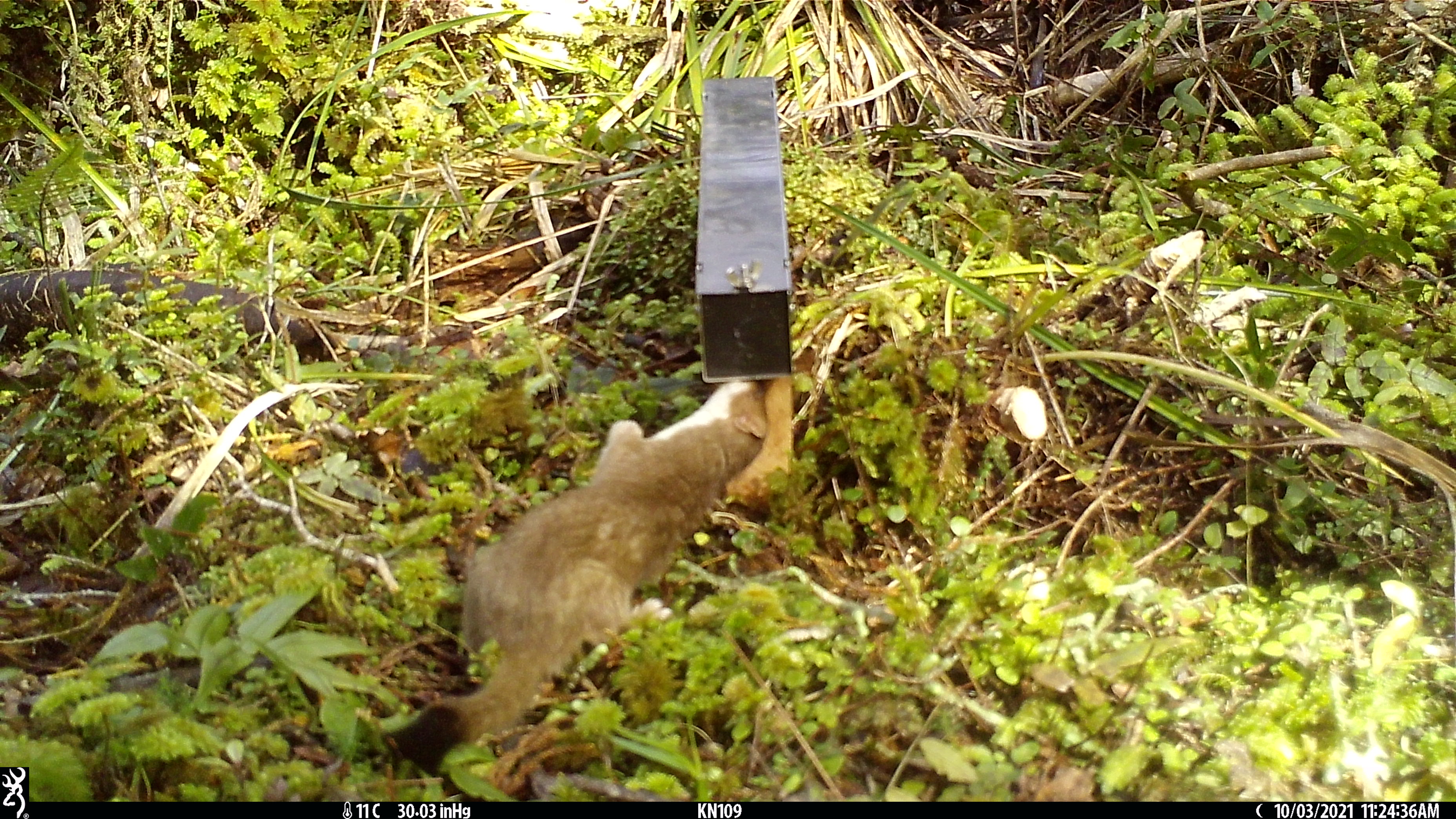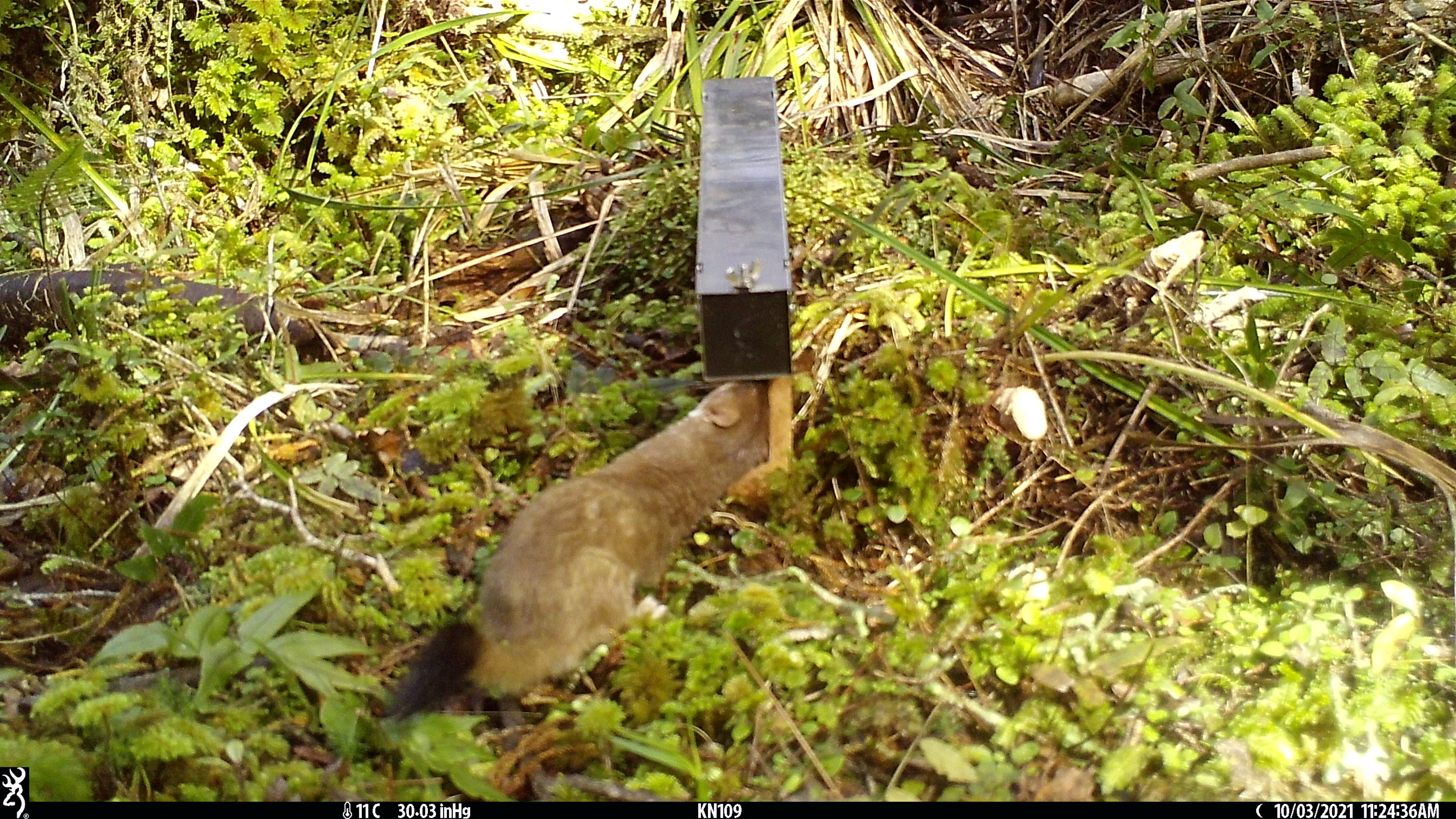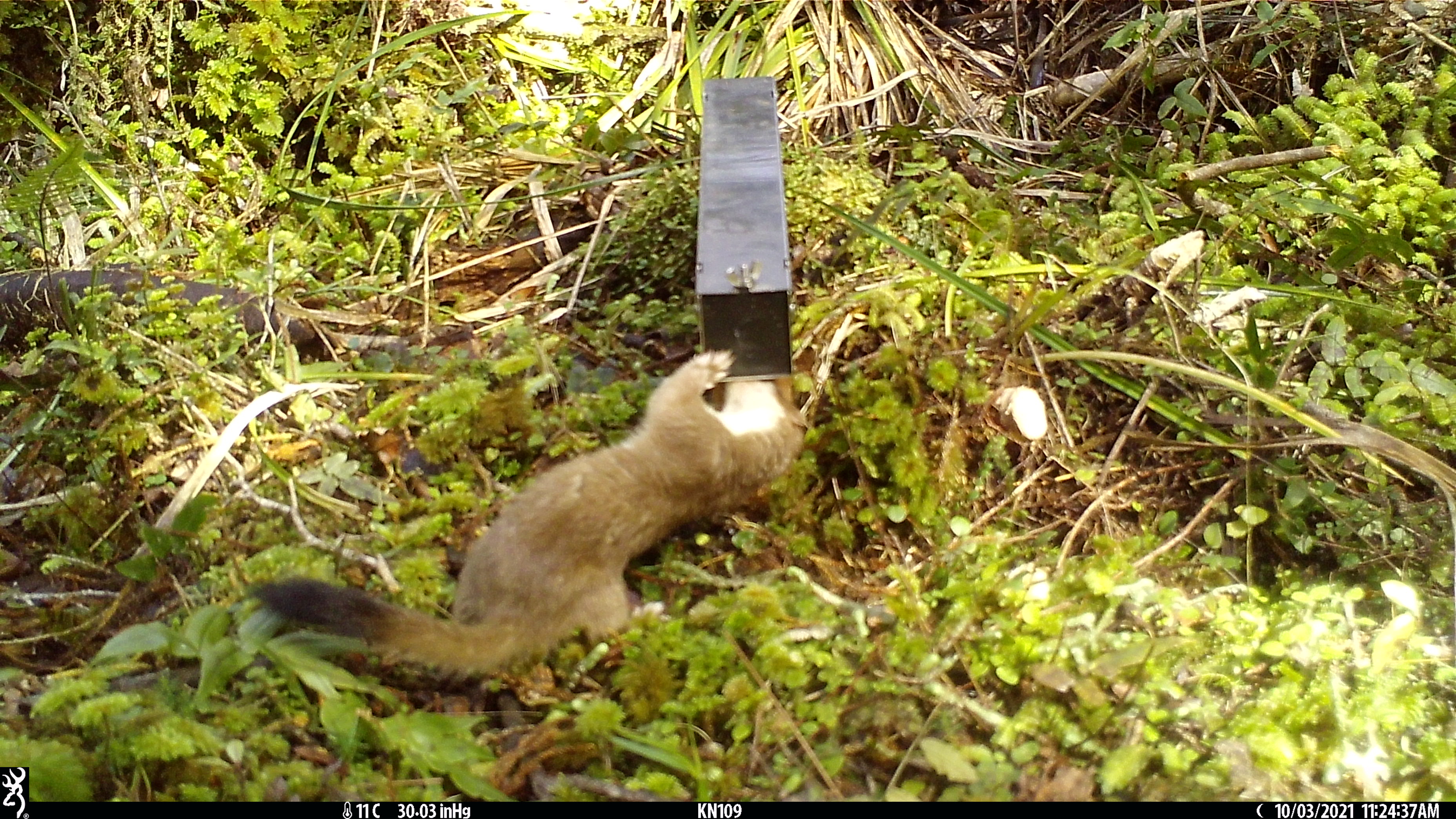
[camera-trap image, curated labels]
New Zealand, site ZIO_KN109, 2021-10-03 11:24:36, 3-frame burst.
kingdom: Animalia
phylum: Chordata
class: Mammalia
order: Carnivora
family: Mustelidae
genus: Mustela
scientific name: Mustela erminea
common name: stoat